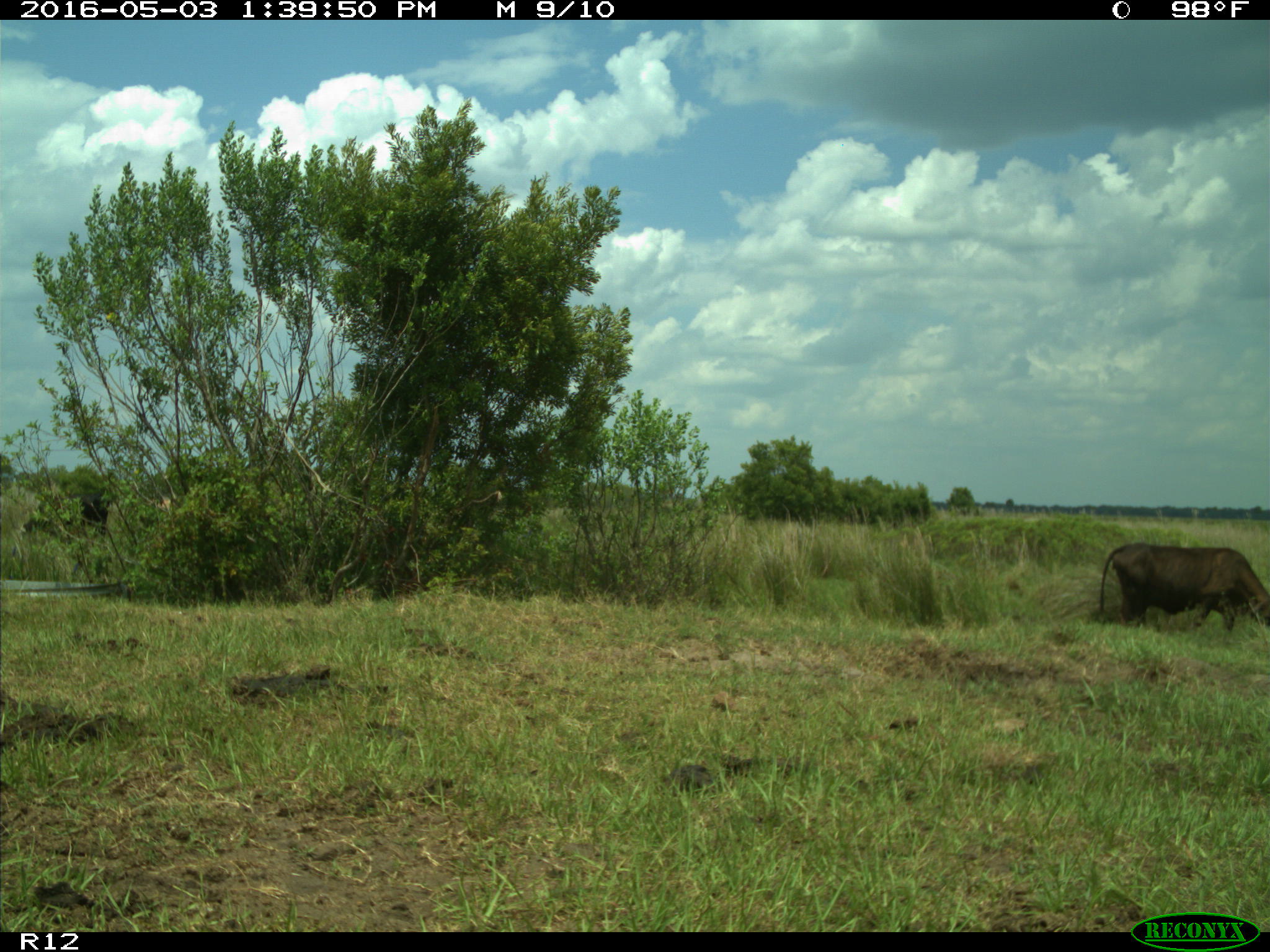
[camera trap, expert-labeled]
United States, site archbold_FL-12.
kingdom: Animalia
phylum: Chordata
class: Mammalia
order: Artiodactyla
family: Bovidae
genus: Bos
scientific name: Bos taurus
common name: domestic cow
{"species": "Bos taurus (domestic cow)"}